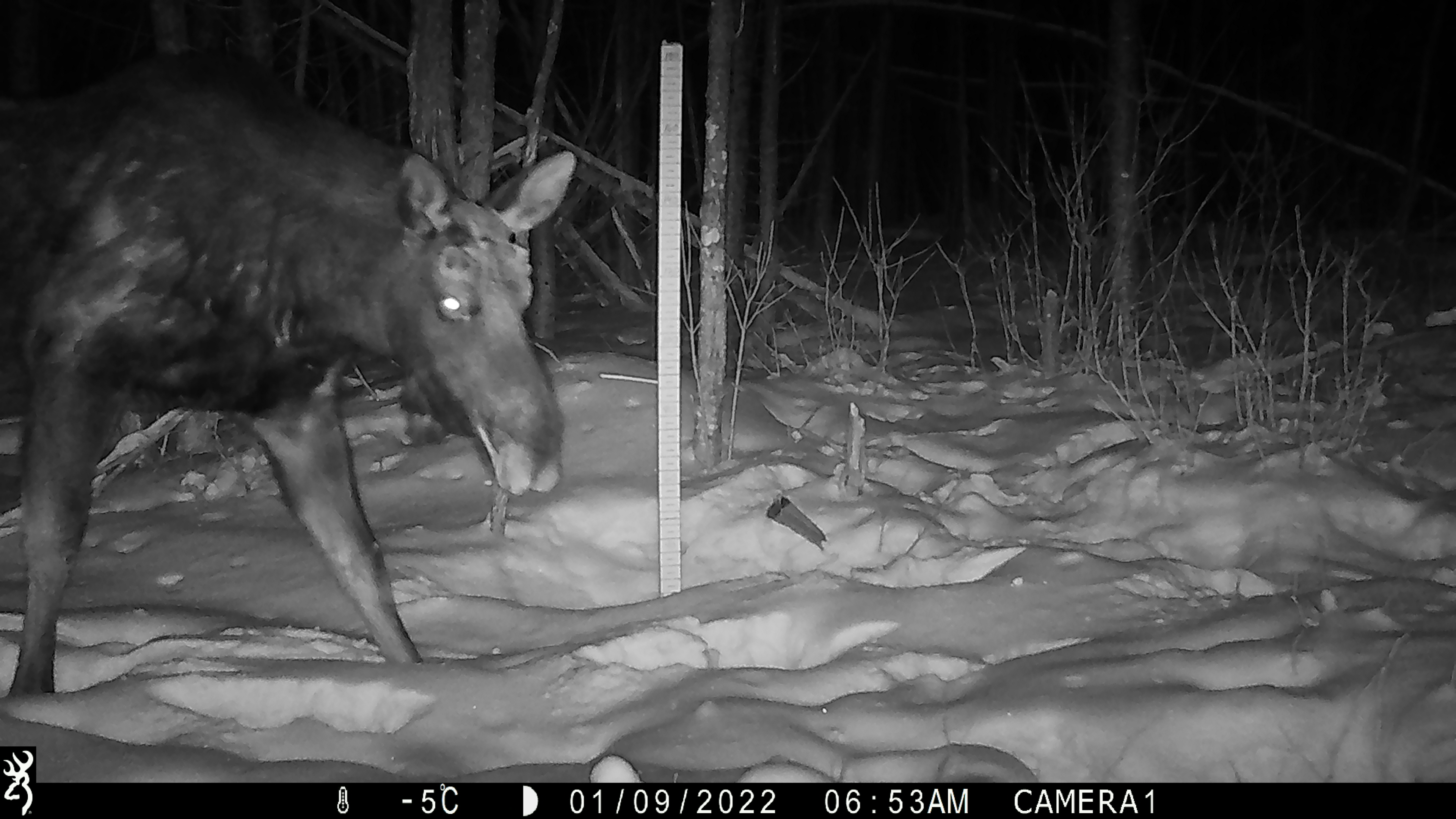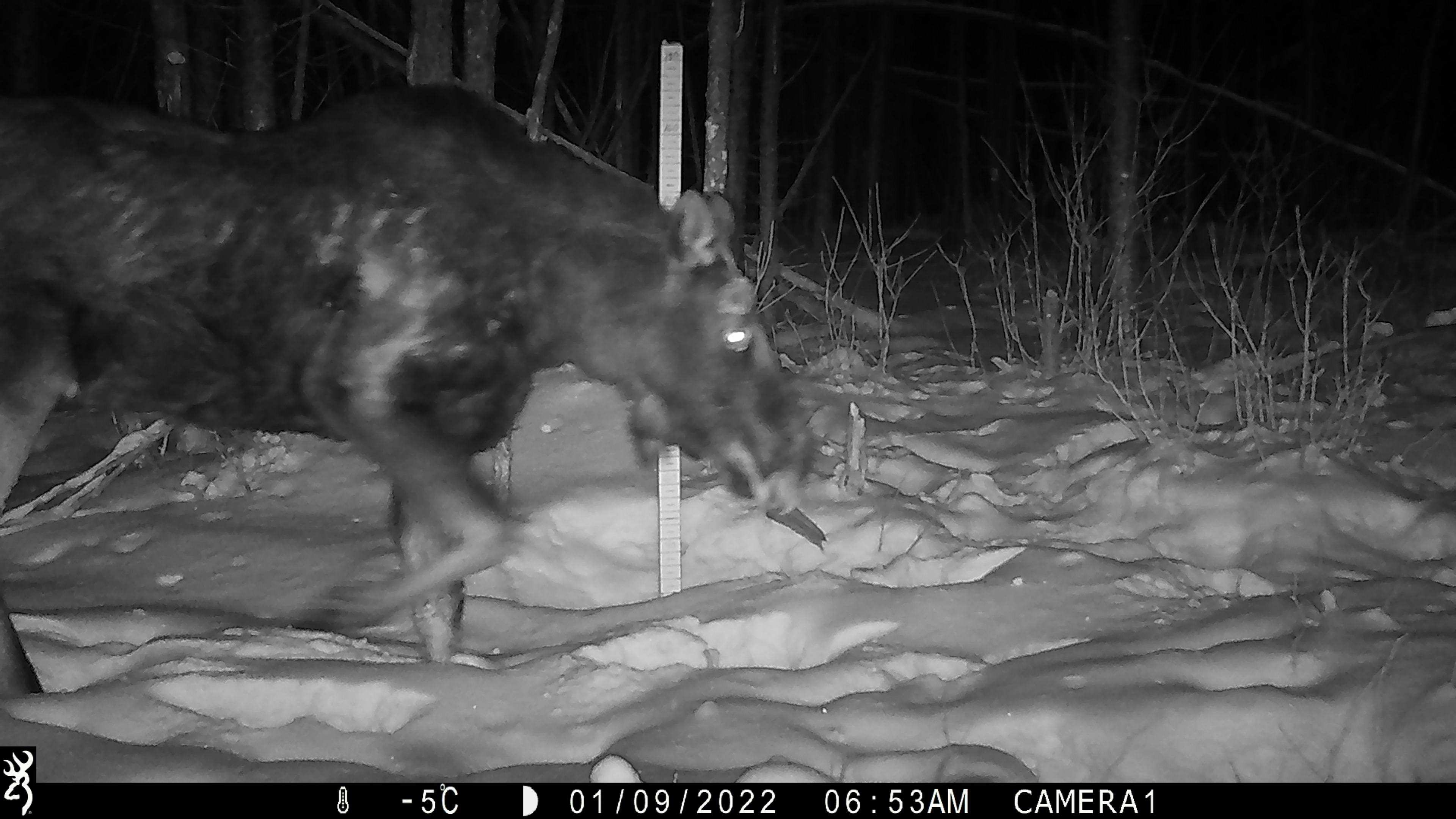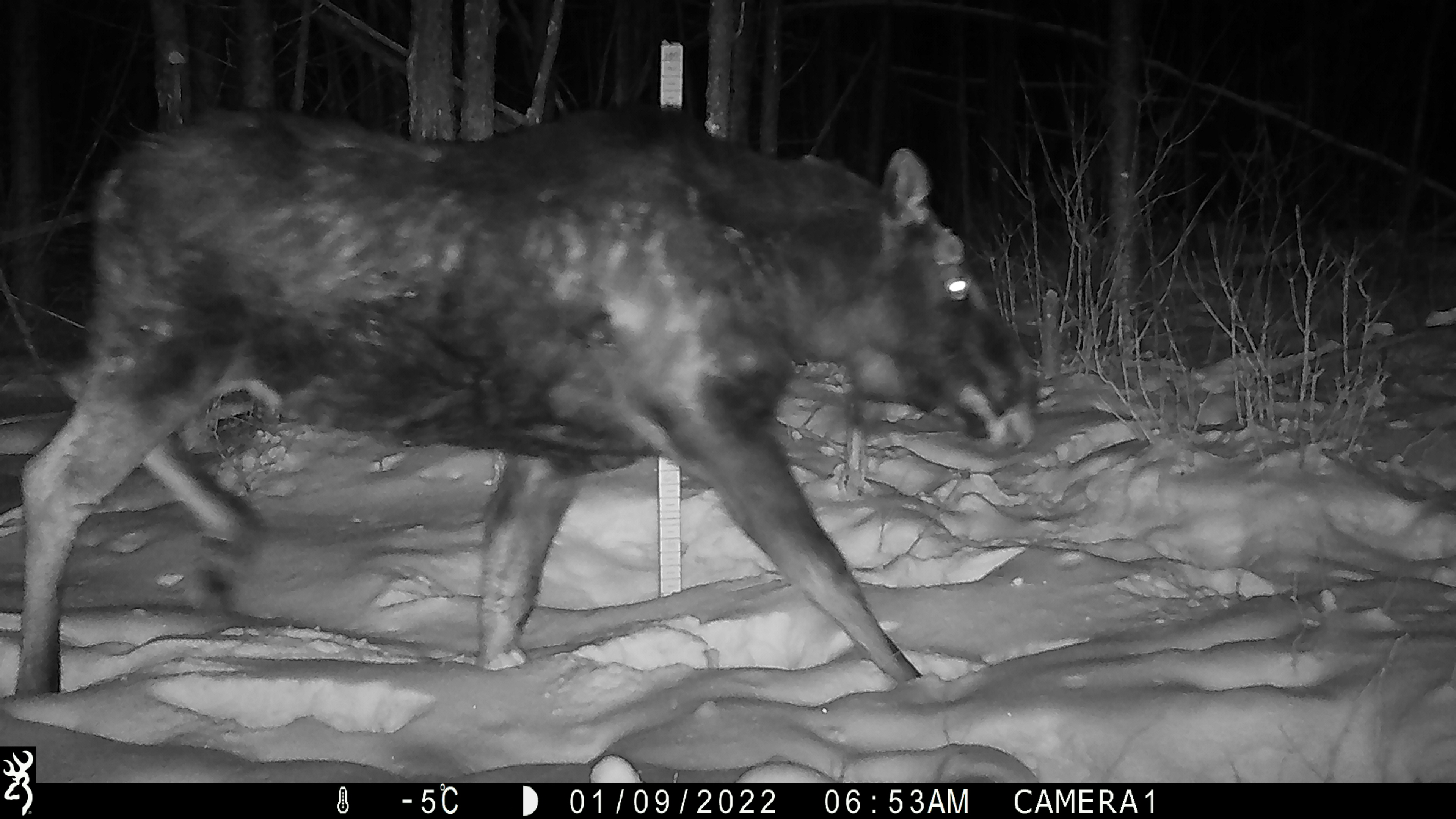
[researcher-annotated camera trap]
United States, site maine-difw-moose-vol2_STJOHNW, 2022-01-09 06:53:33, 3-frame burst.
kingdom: Animalia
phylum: Chordata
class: Mammalia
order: Artiodactyla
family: Cervidae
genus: Alces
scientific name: Alces alces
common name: moose